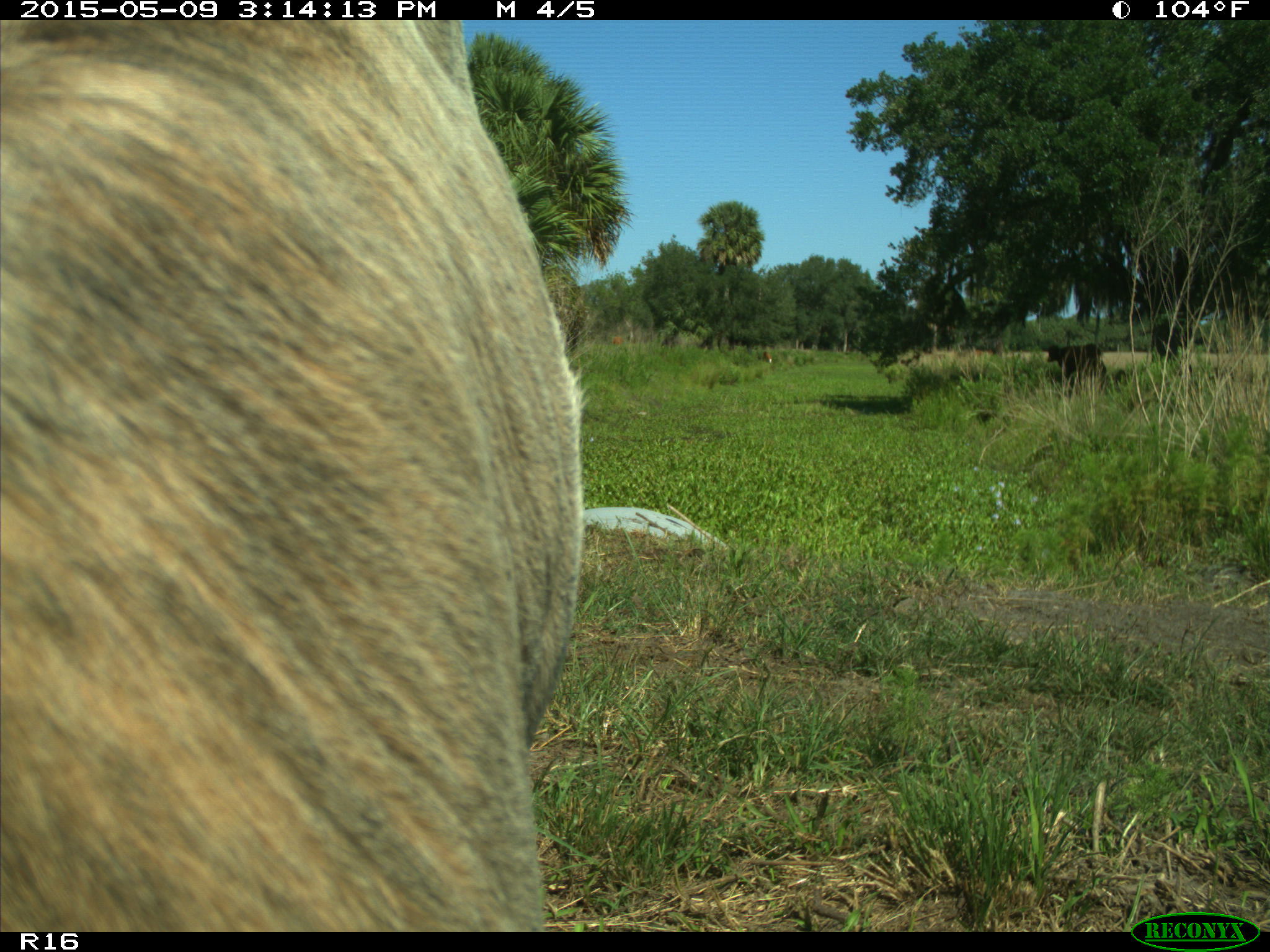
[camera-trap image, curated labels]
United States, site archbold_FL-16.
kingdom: Animalia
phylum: Chordata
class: Mammalia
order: Artiodactyla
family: Bovidae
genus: Bos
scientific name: Bos taurus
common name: domestic cow